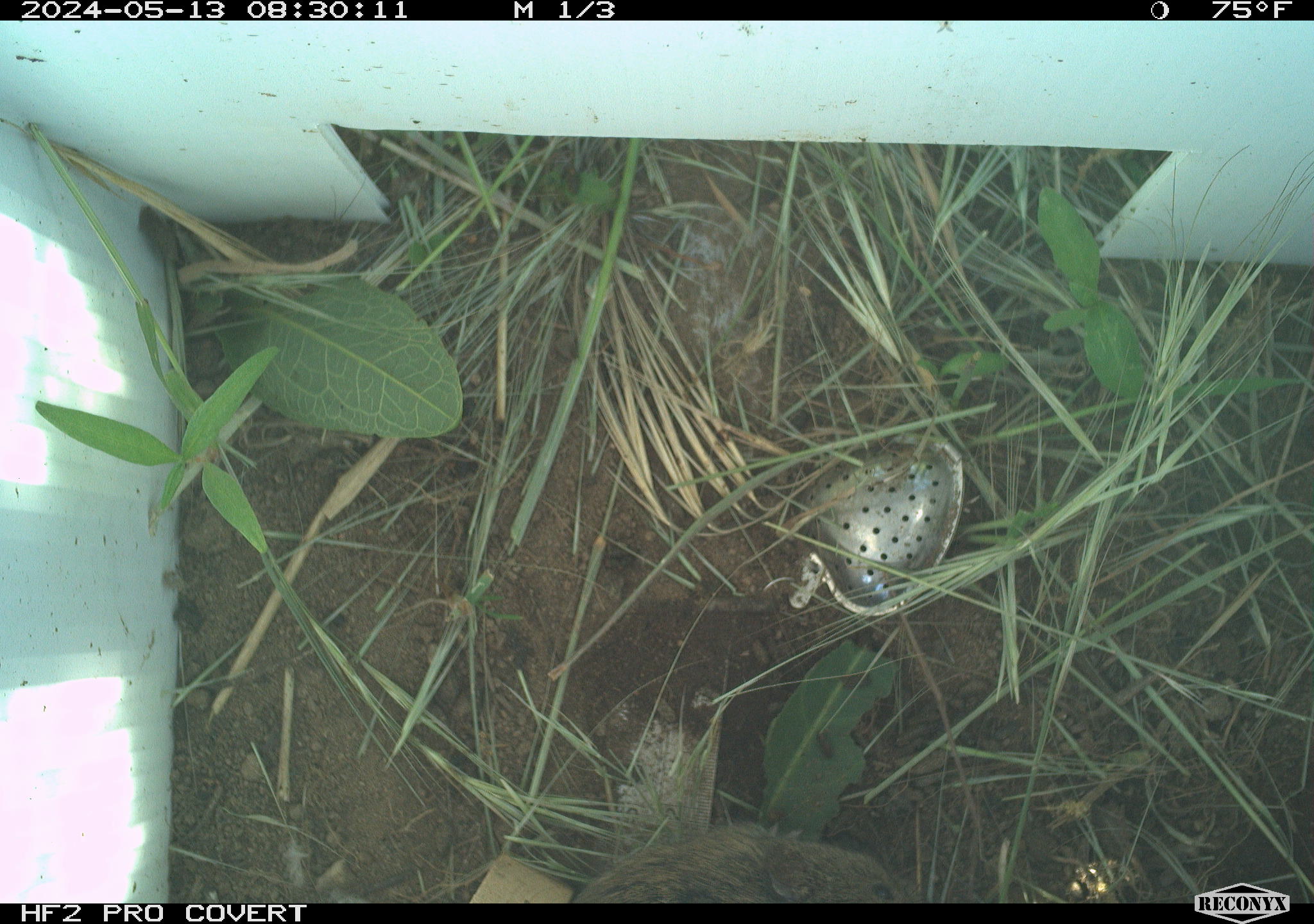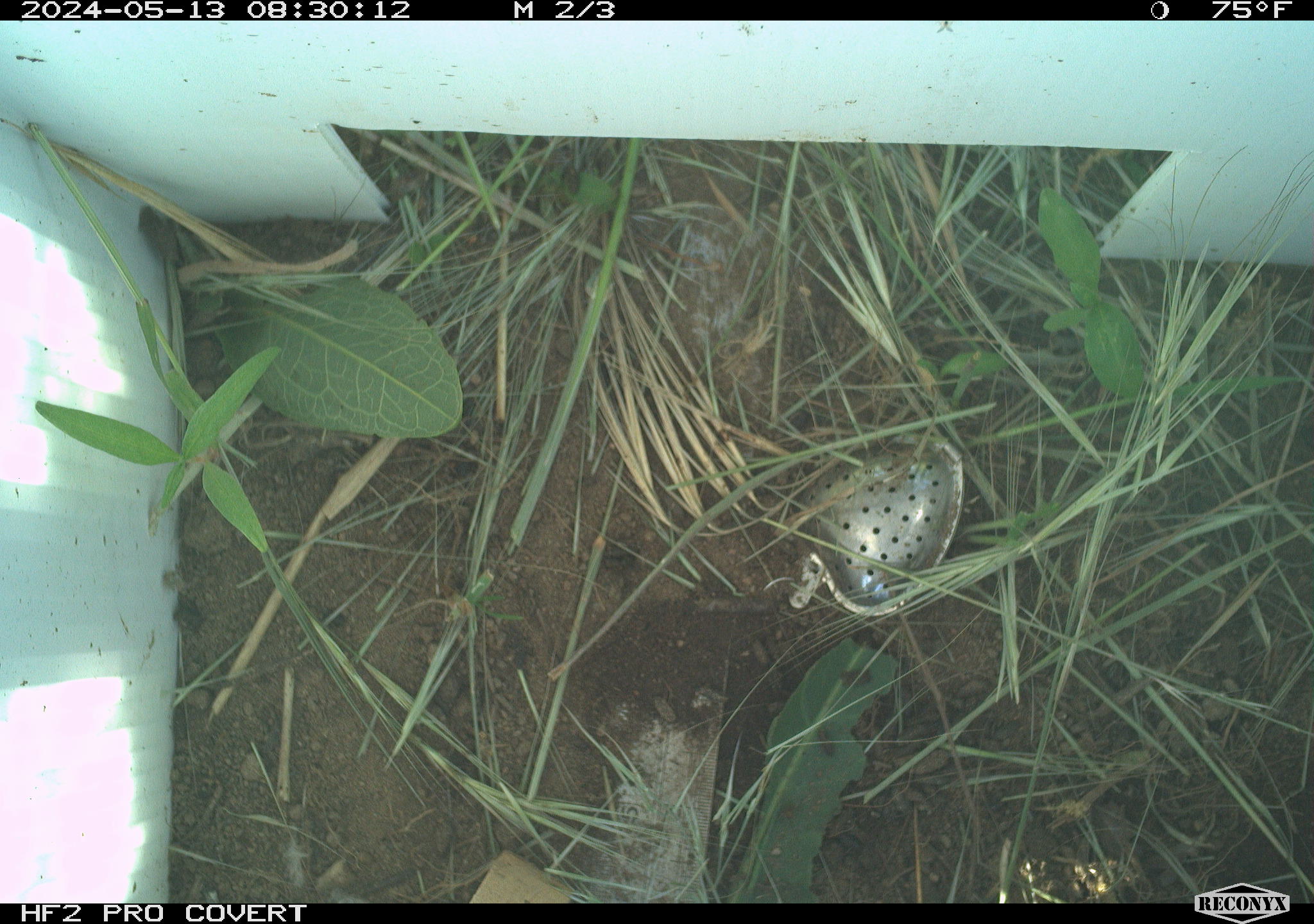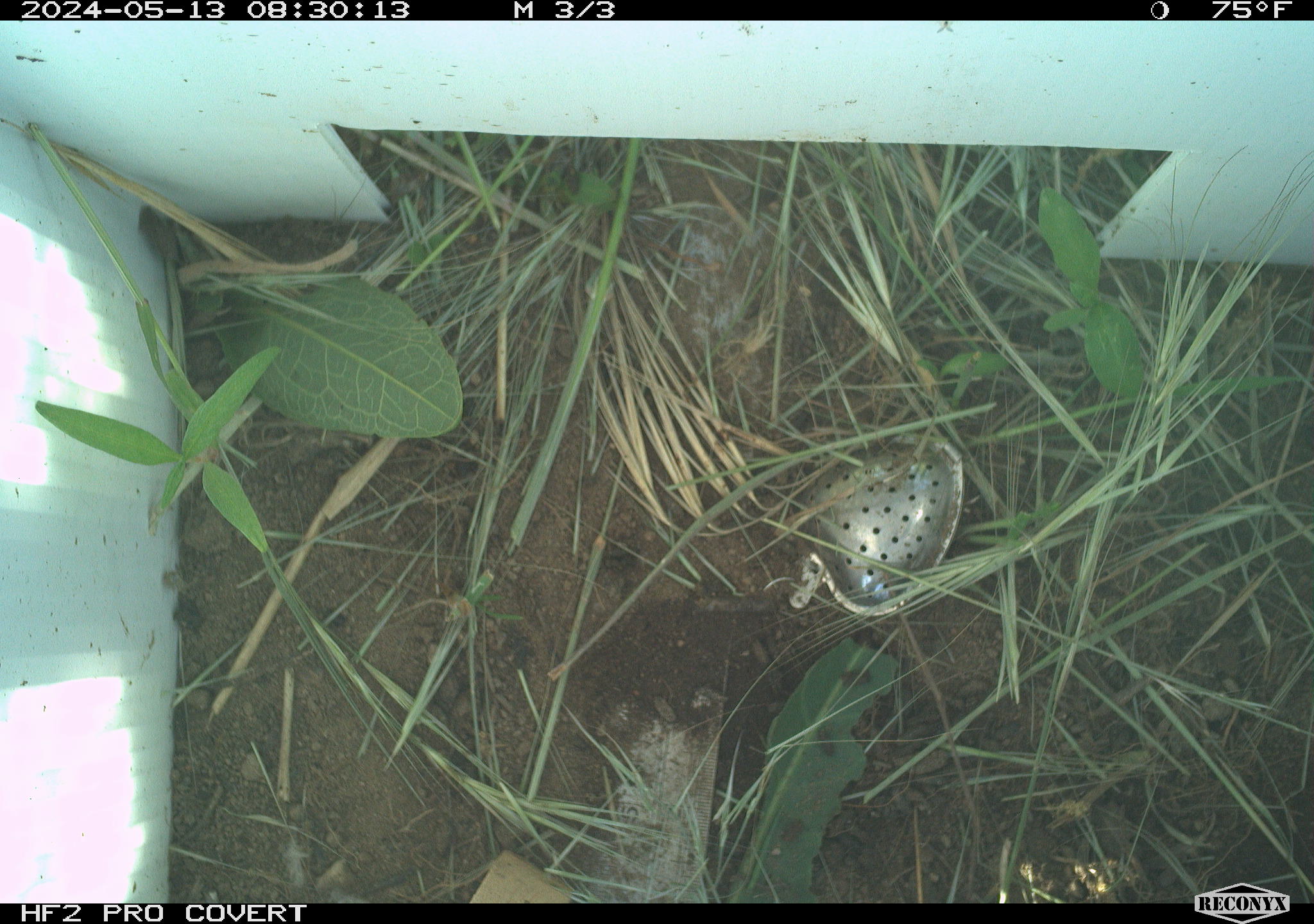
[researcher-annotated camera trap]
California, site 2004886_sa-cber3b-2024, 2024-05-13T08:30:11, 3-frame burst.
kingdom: Animalia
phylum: Chordata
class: Mammalia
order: Rodentia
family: Cricetidae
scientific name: Arvicolinae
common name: voles, lemmings, and muskrats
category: arvicolinae subfamily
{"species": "arvicolinae subfamily (voles, lemmings, and muskrats) (Arvicolinae)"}